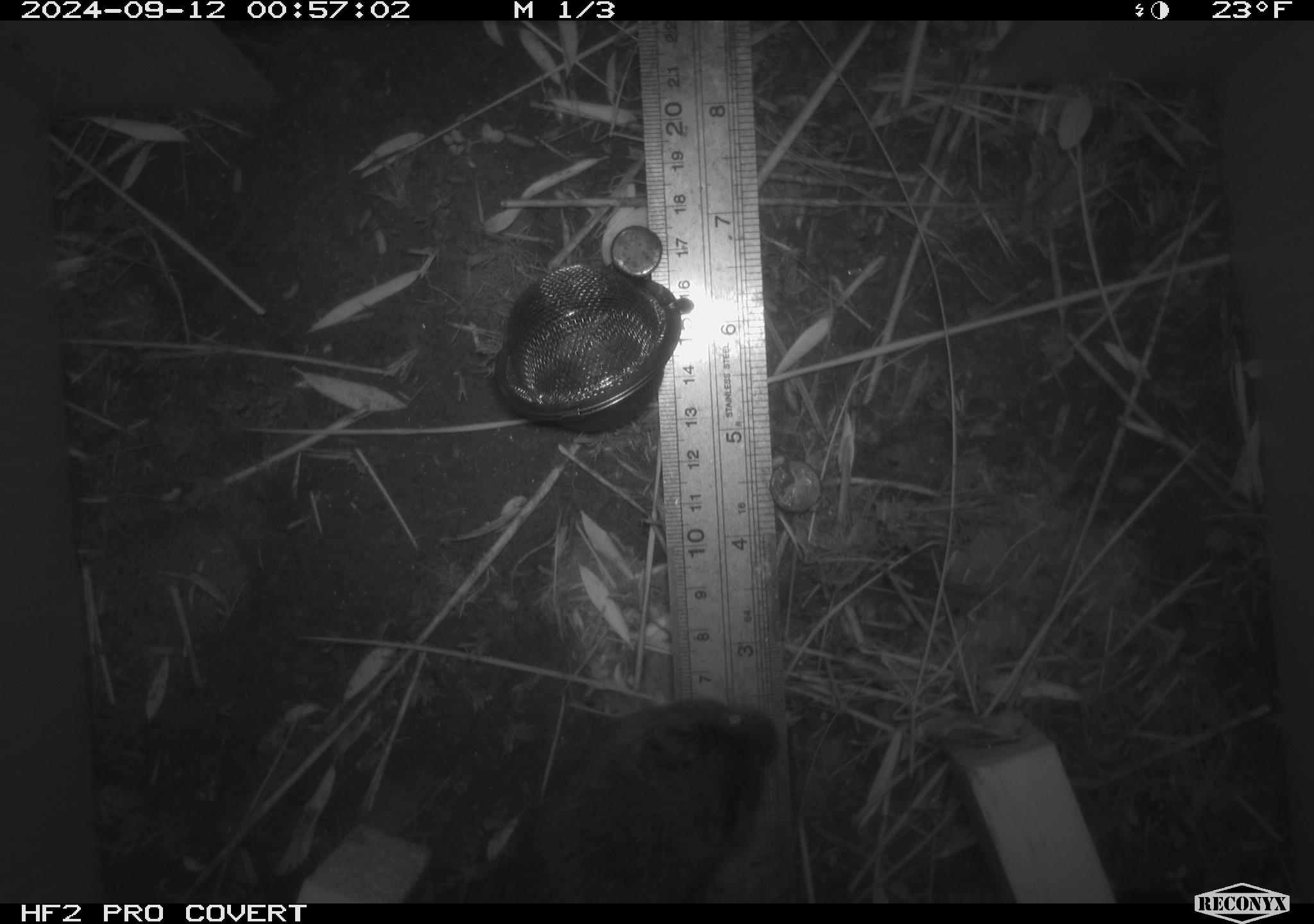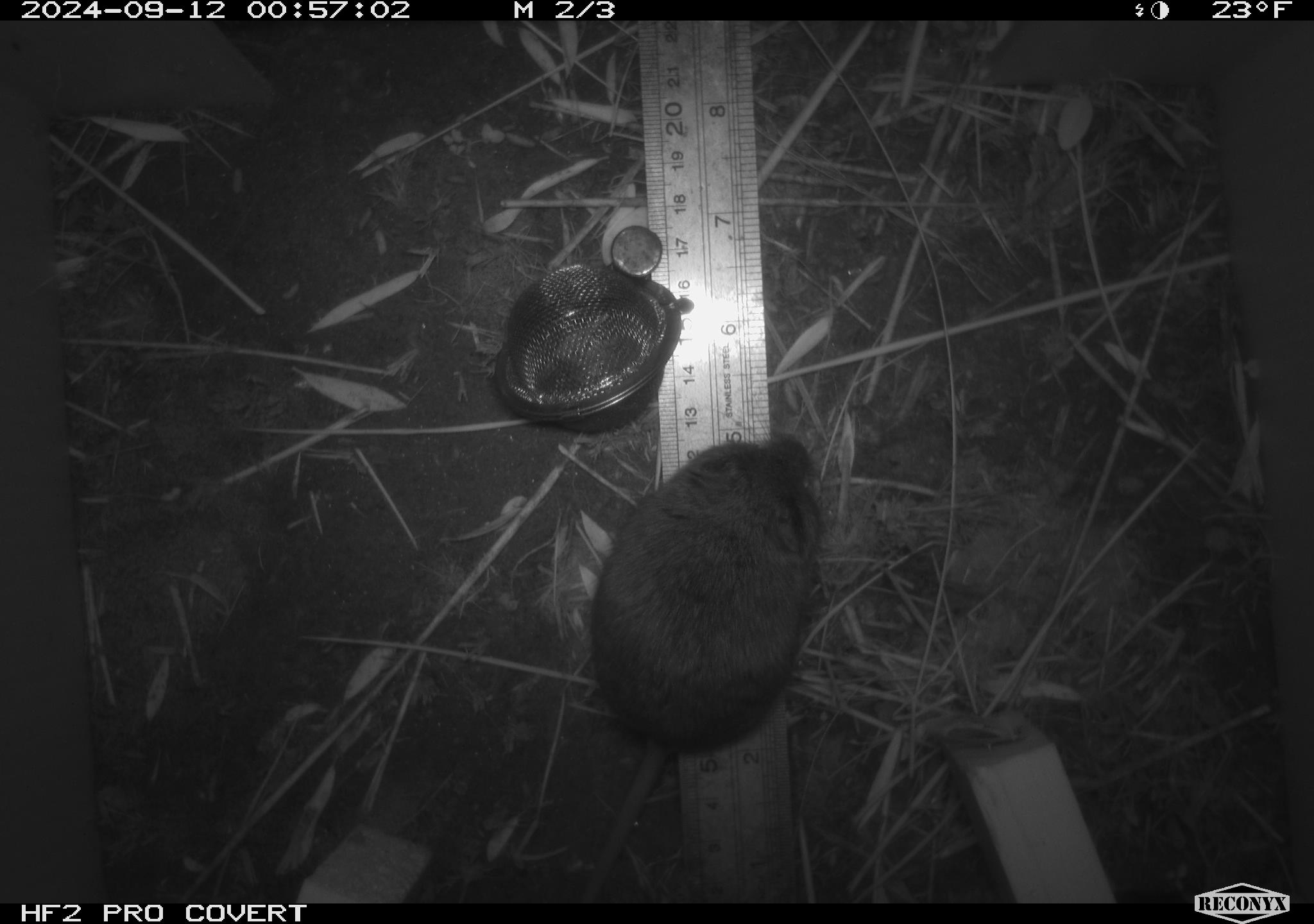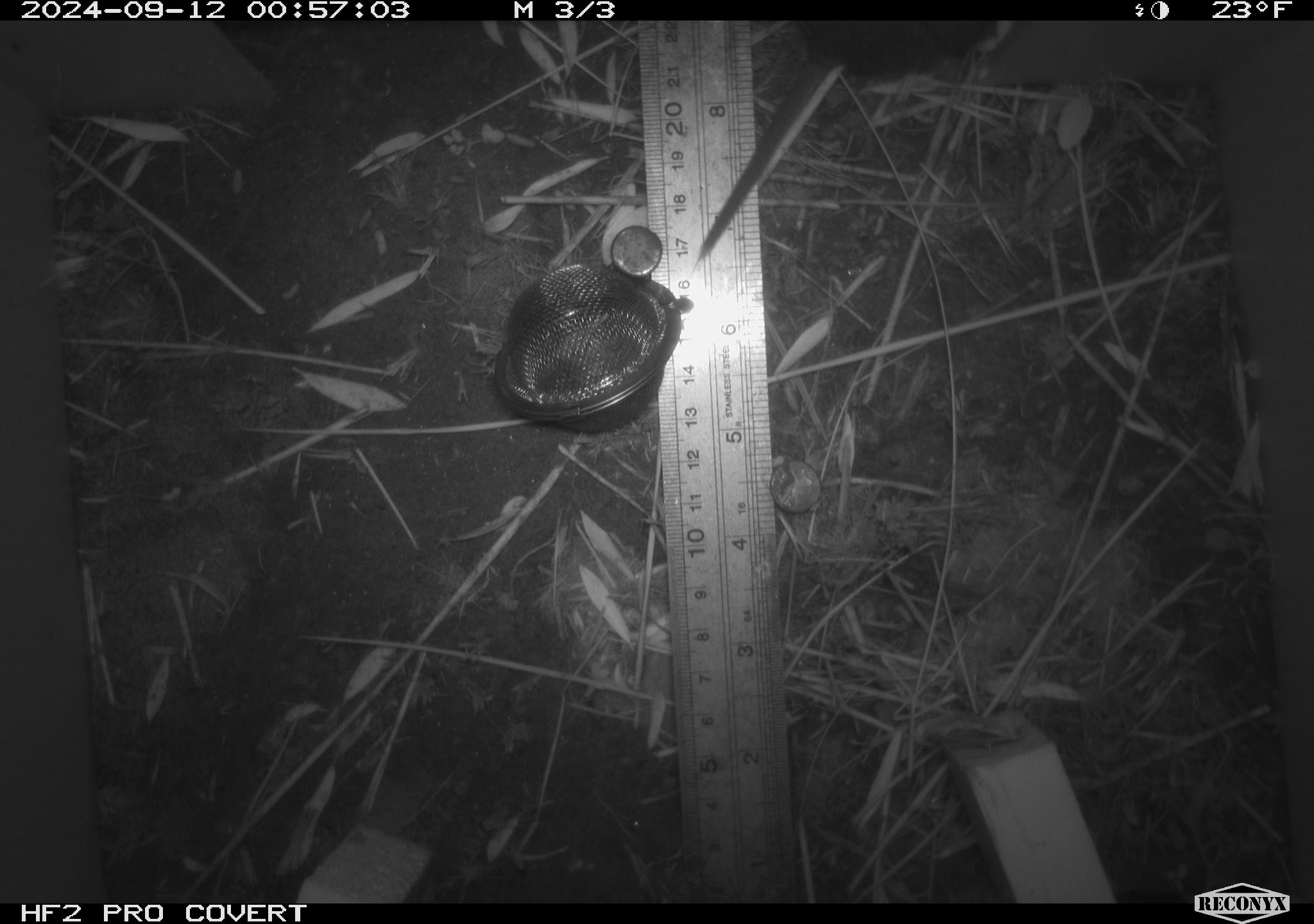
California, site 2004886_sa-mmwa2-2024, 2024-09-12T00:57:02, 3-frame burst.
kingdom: Animalia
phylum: Chordata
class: Mammalia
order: Rodentia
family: Cricetidae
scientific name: Arvicolinae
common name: voles, lemmings, and muskrats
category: arvicolinae subfamily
Arvicolinae subfamily (voles, lemmings, and muskrats) (Arvicolinae).